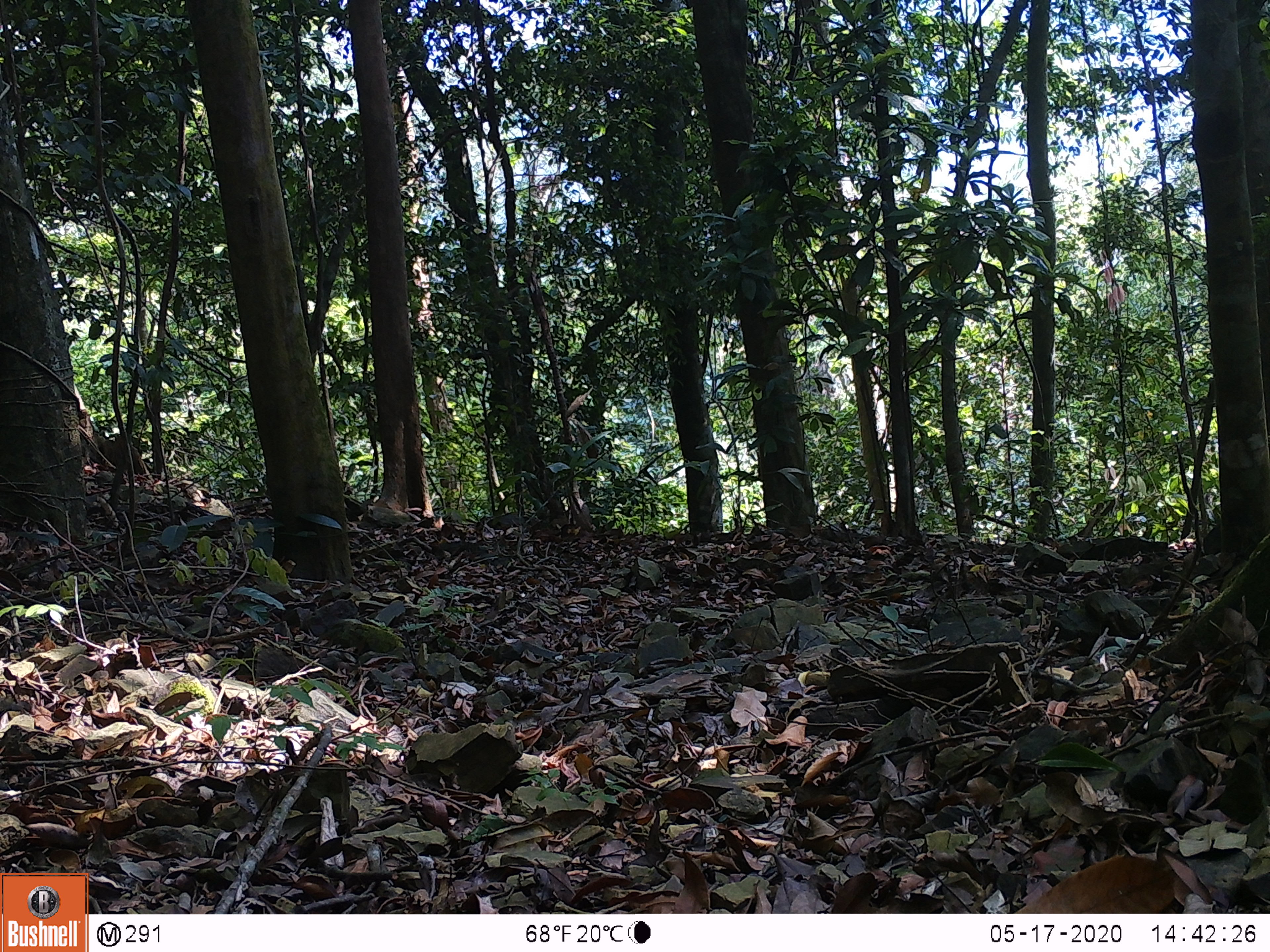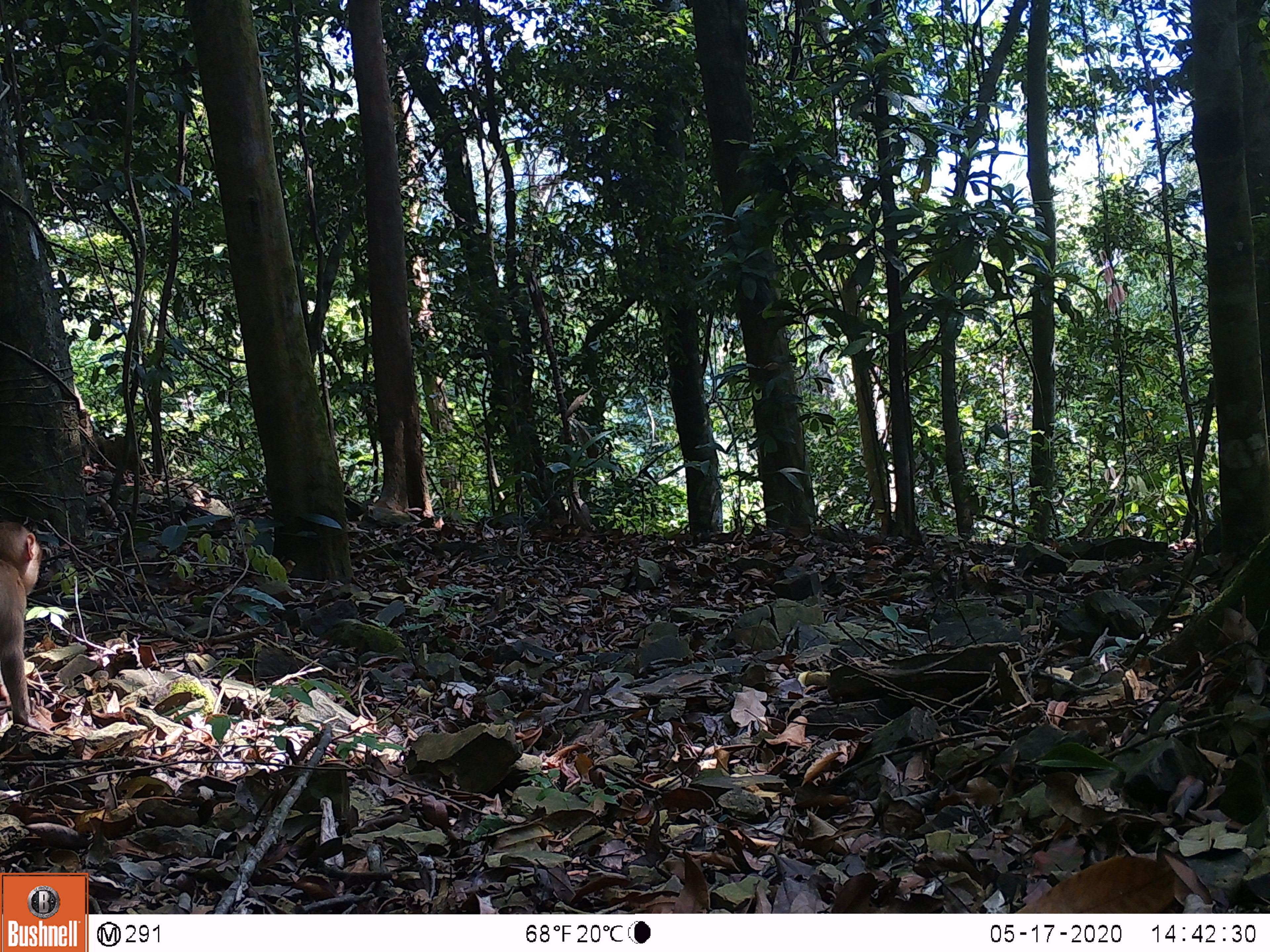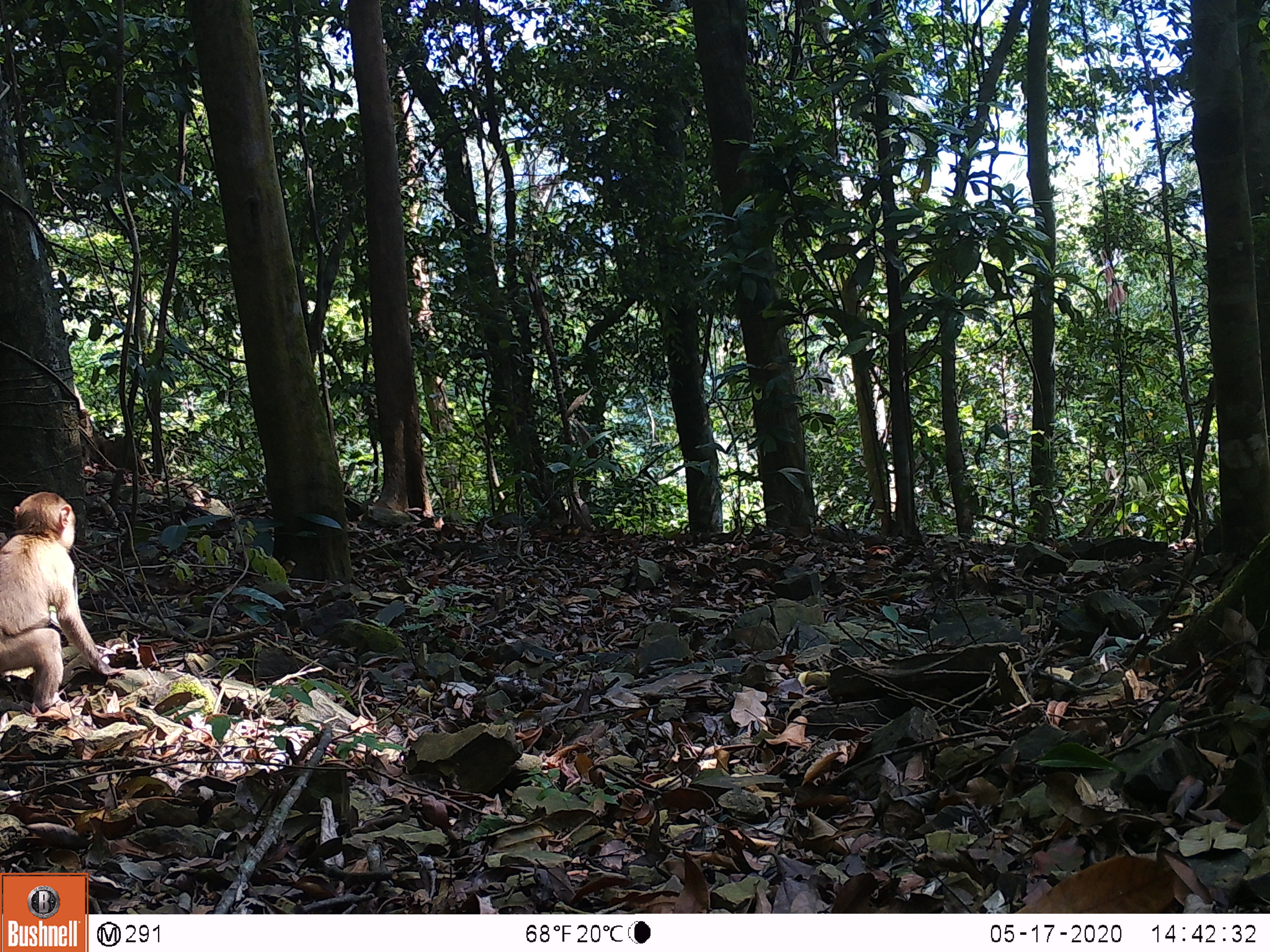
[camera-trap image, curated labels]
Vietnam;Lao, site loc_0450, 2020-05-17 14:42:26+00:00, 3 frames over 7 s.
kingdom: Animalia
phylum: Chordata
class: Mammalia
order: Primates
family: Cercopithecidae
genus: Macaca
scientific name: Macaca nemestrina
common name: pig-tailed macaque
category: pig tailed macaque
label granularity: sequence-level